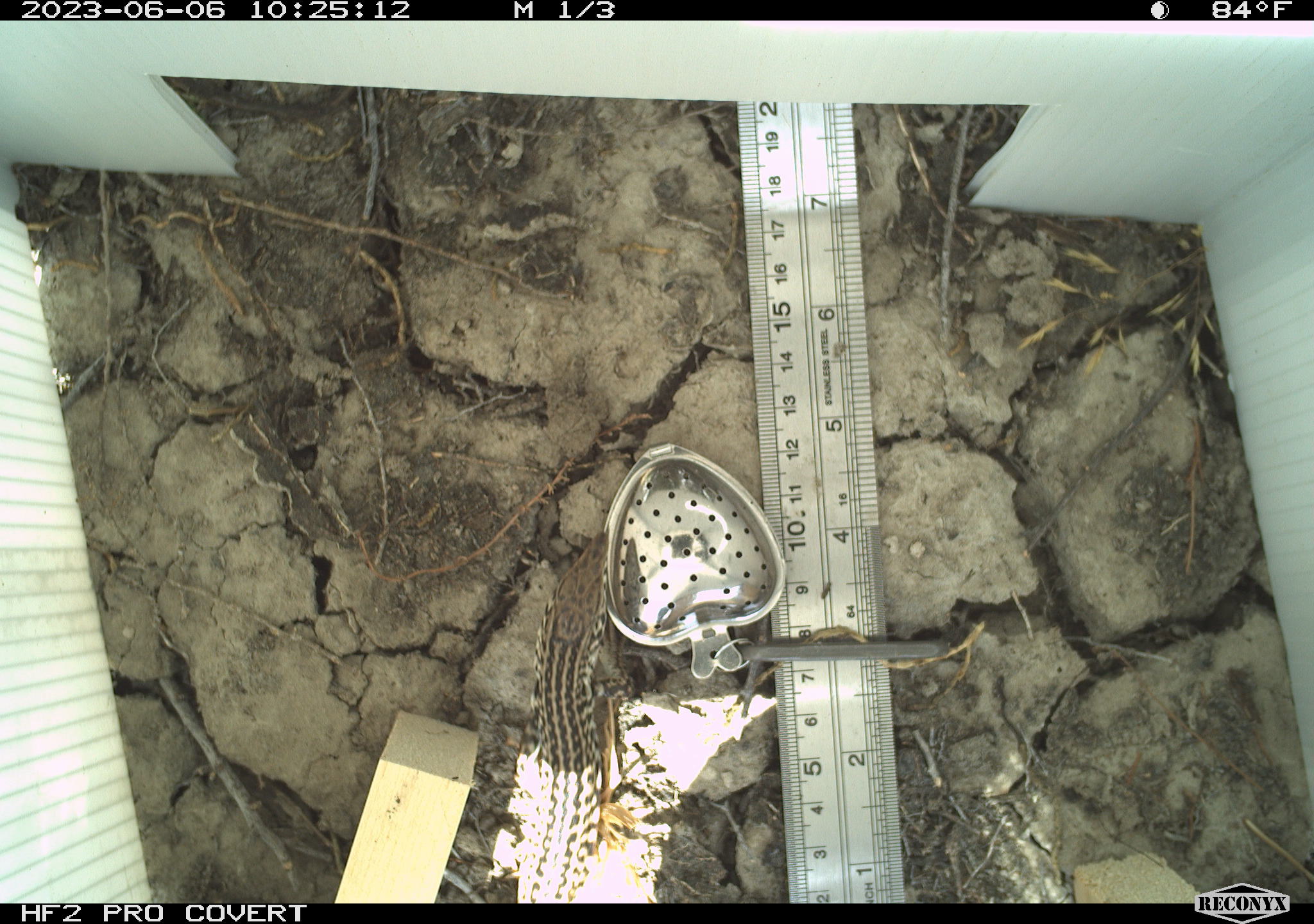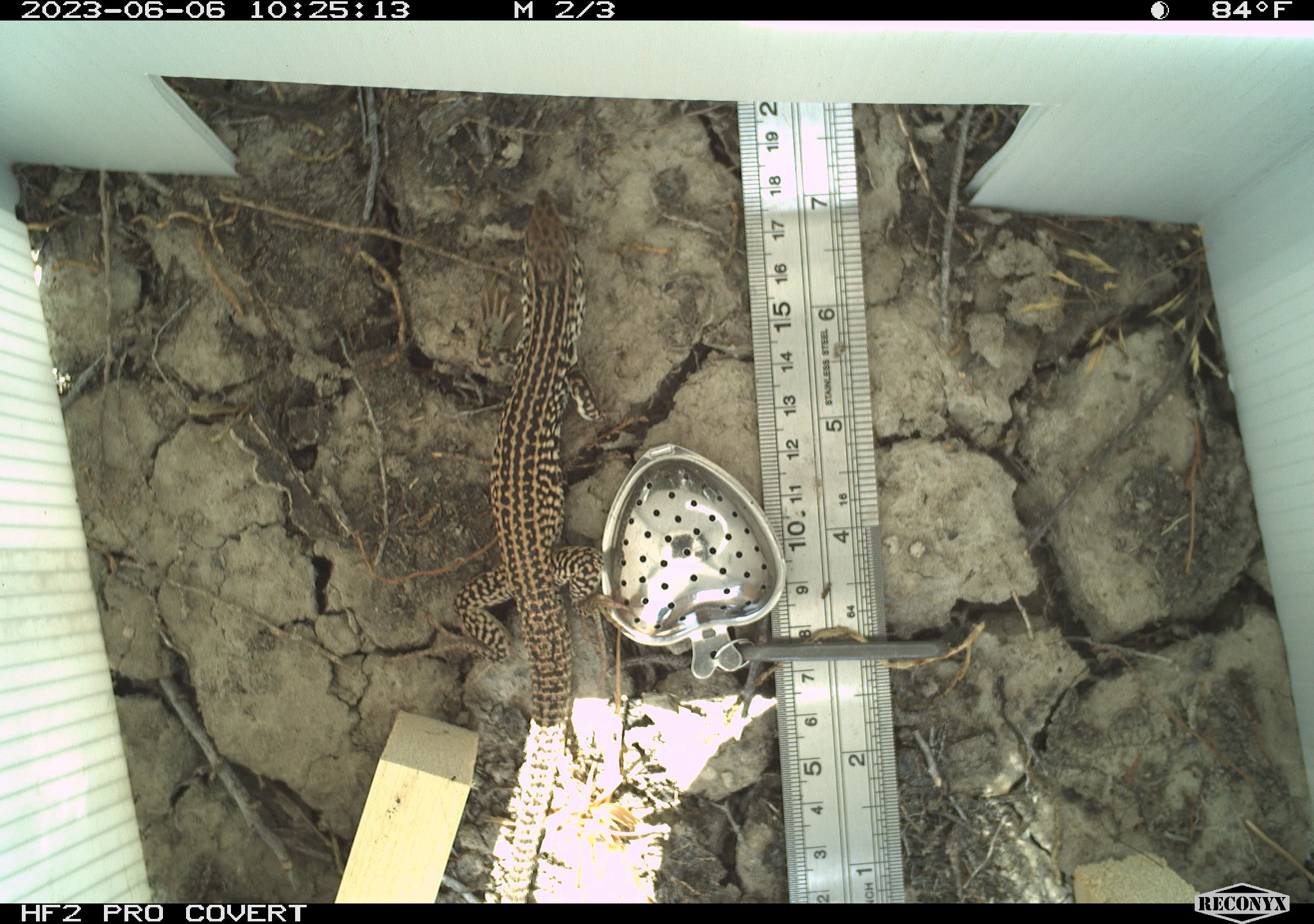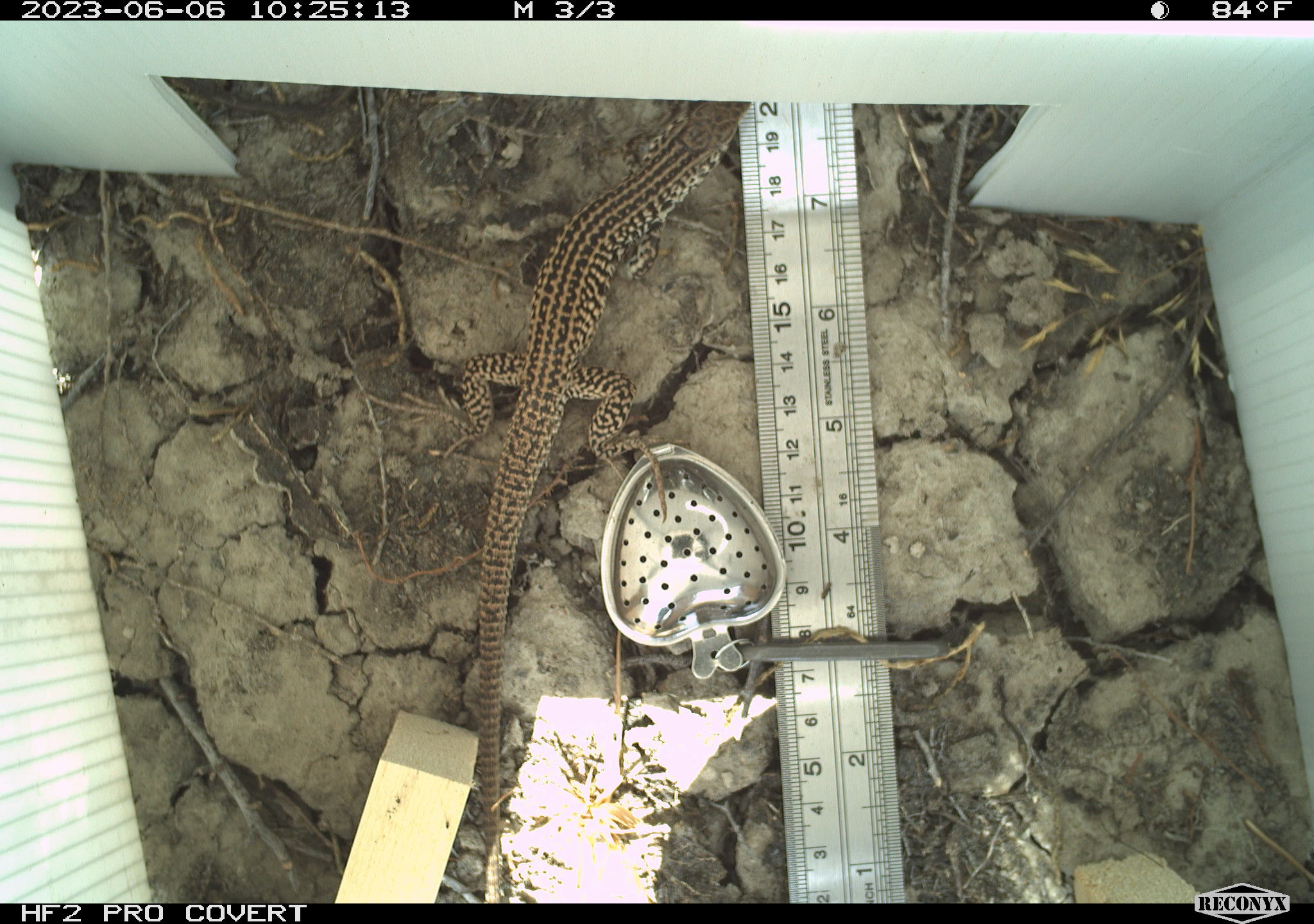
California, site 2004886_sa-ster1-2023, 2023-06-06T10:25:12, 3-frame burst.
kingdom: Animalia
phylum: Chordata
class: Reptilia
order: Squamata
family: Teiidae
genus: Aspidoscelis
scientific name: Aspidoscelis tigris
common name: western whiptail